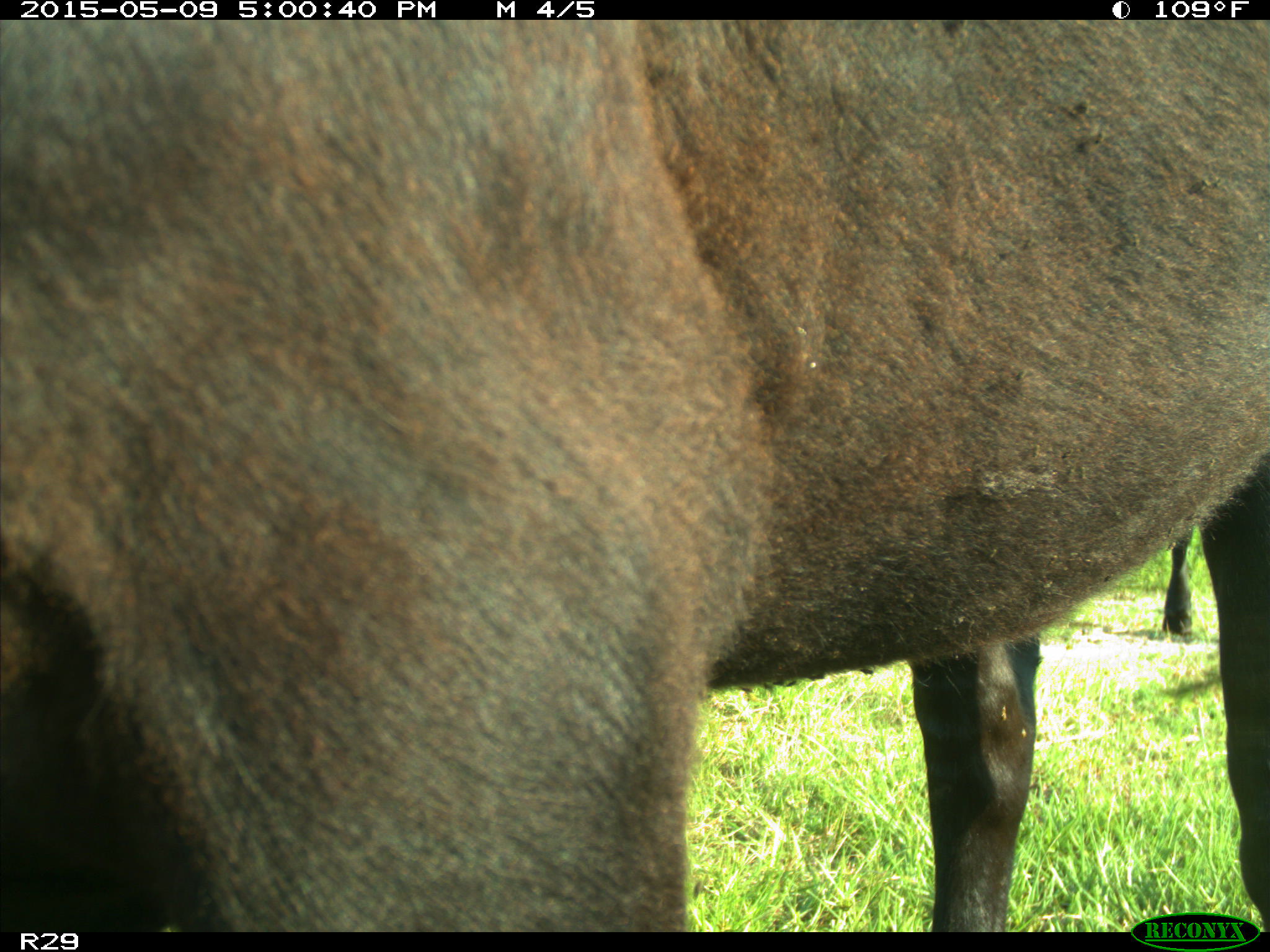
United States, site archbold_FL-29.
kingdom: Animalia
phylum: Chordata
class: Mammalia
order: Artiodactyla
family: Bovidae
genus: Bos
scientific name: Bos taurus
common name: domestic cow